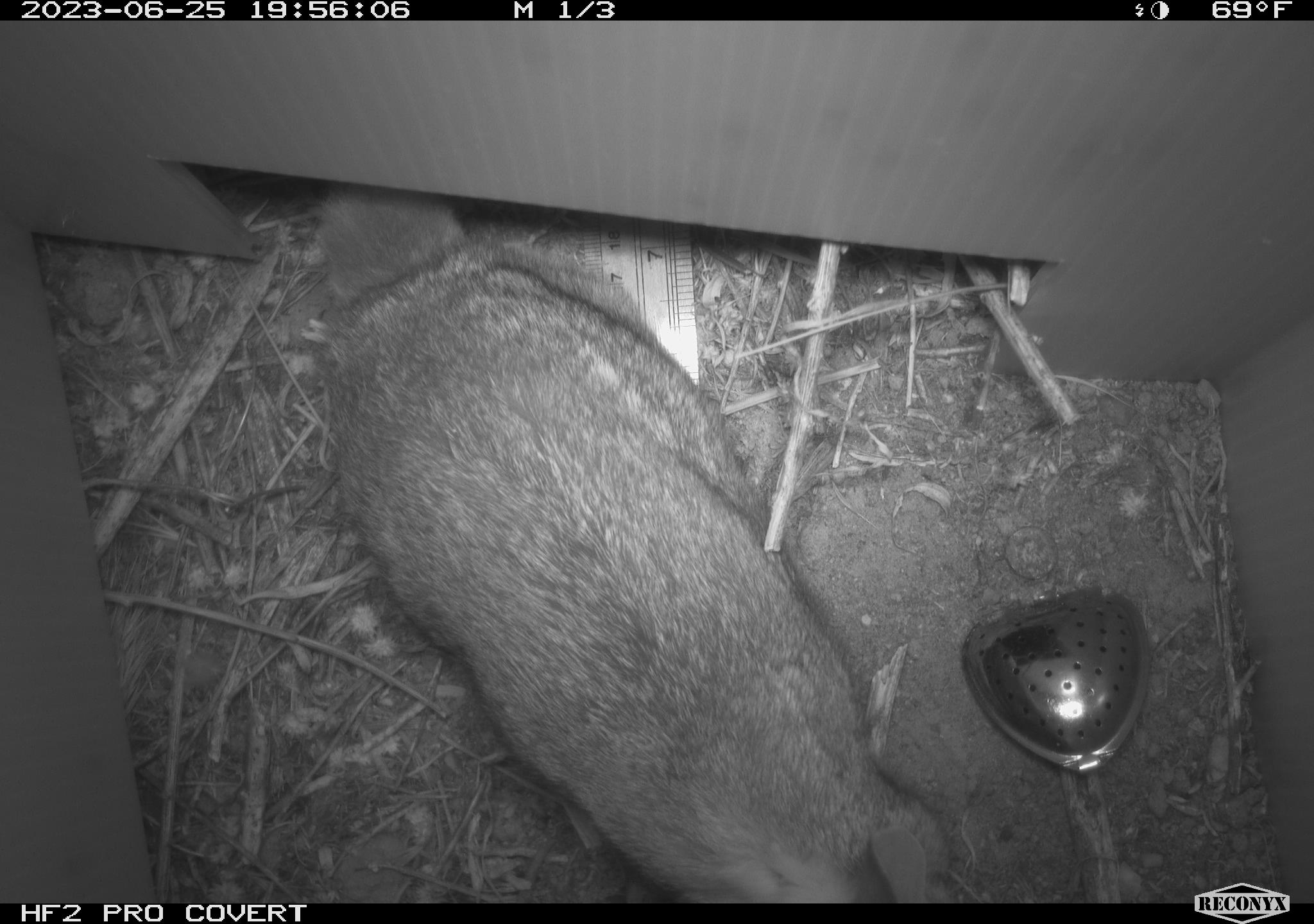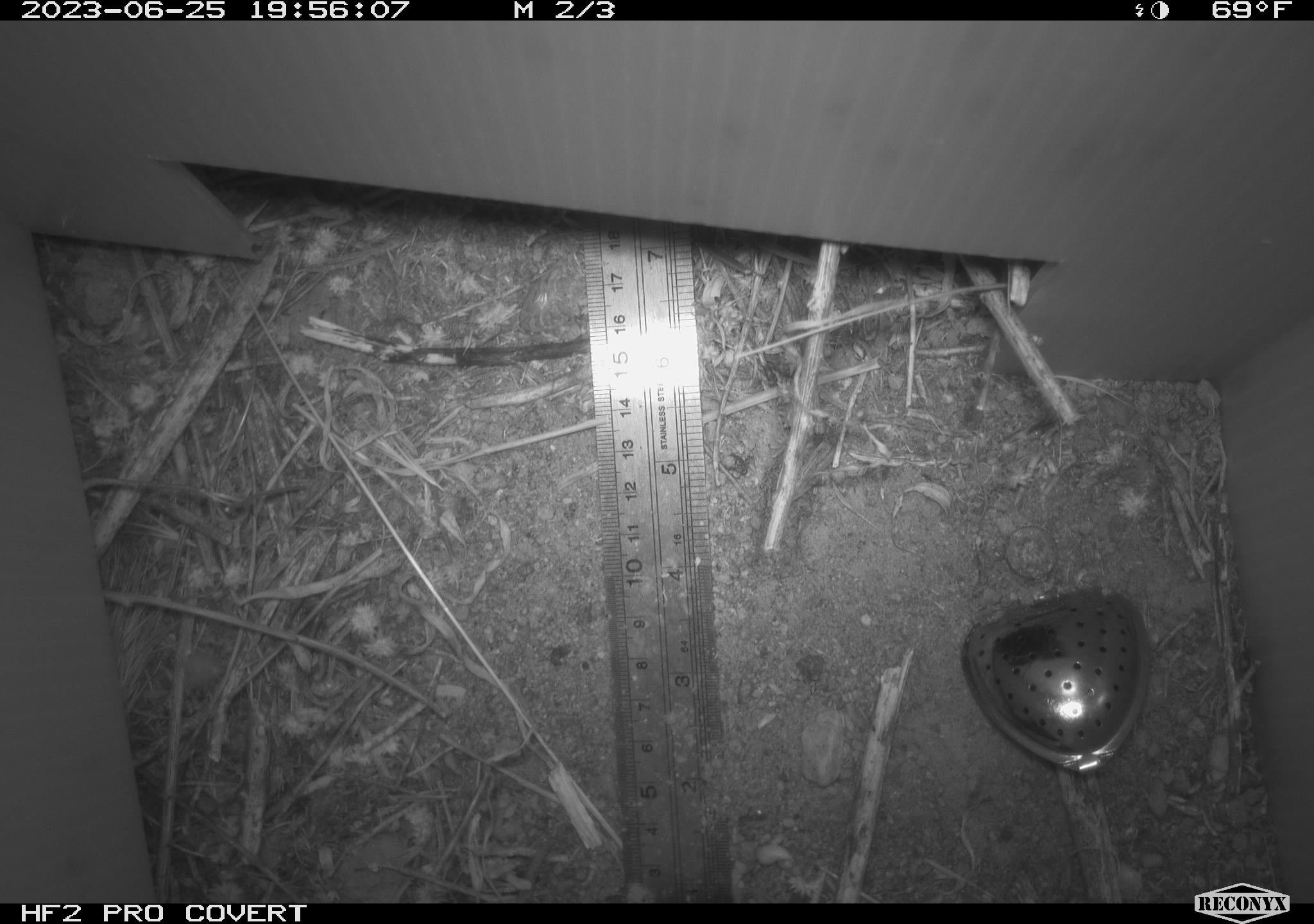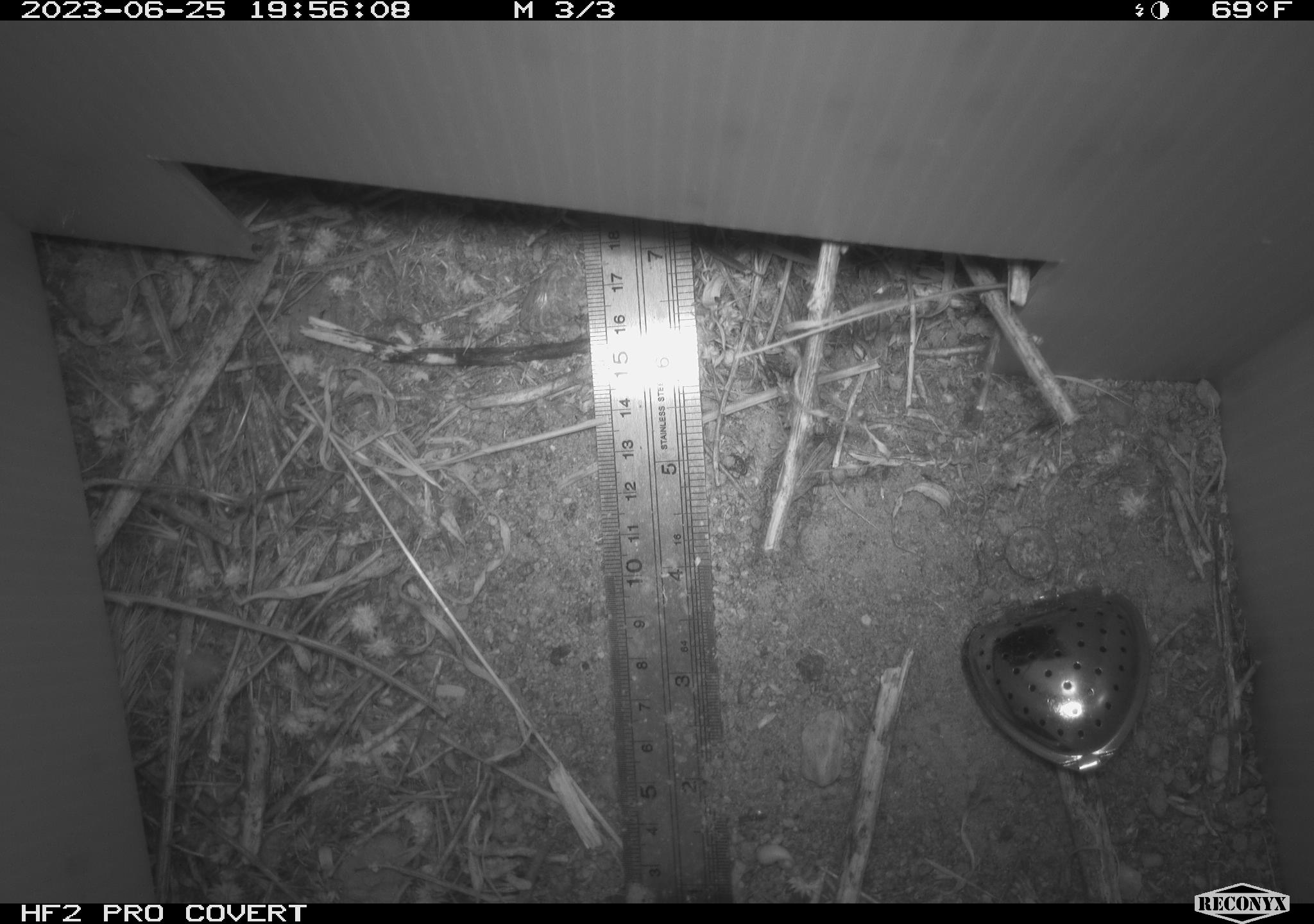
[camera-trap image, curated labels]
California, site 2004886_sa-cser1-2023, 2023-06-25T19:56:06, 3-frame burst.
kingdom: Animalia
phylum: Chordata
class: Mammalia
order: Lagomorpha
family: Leporidae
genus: Sylvilagus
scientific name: Sylvilagus bachmani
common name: brush rabbit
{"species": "brush rabbit (Sylvilagus bachmani)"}